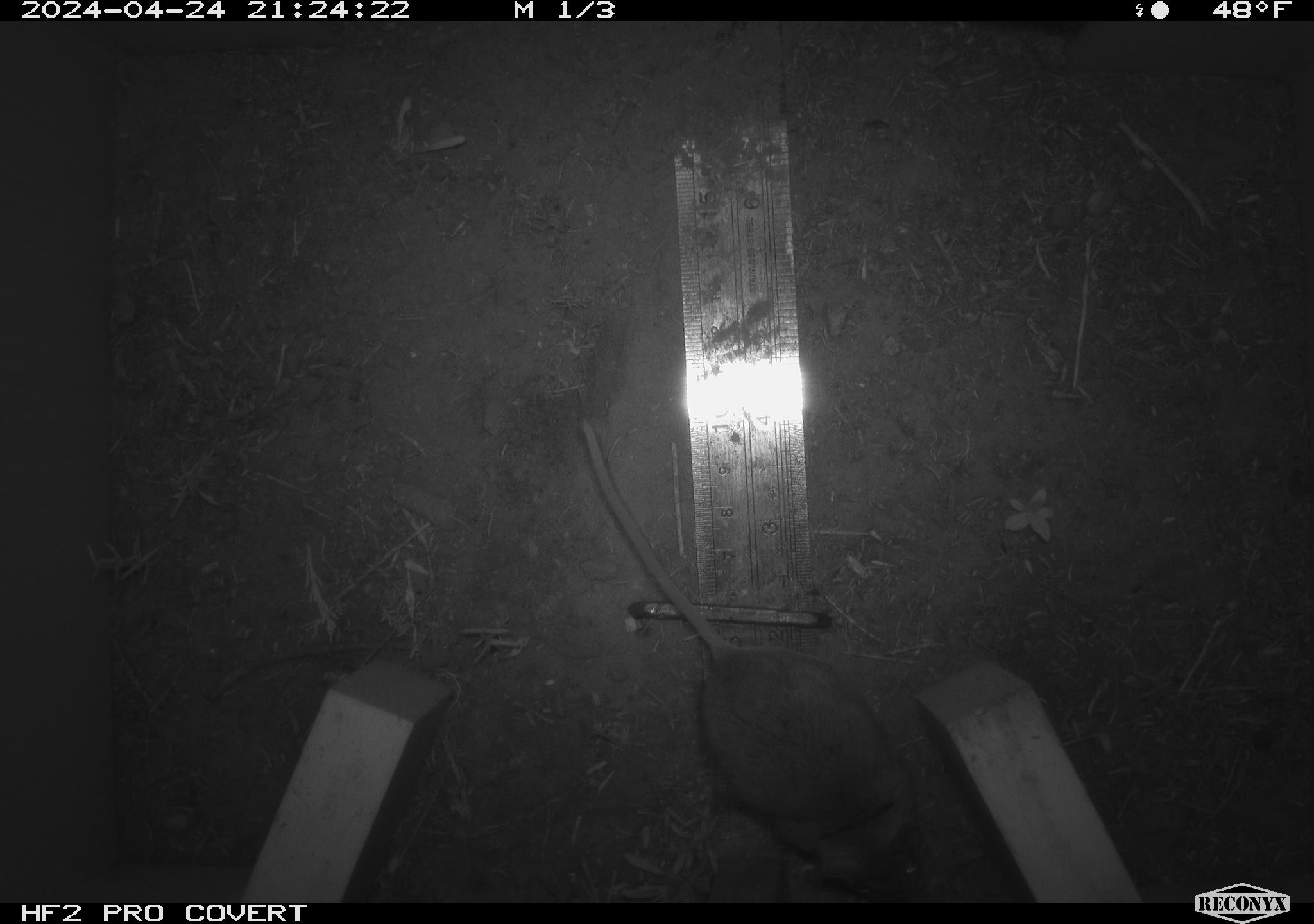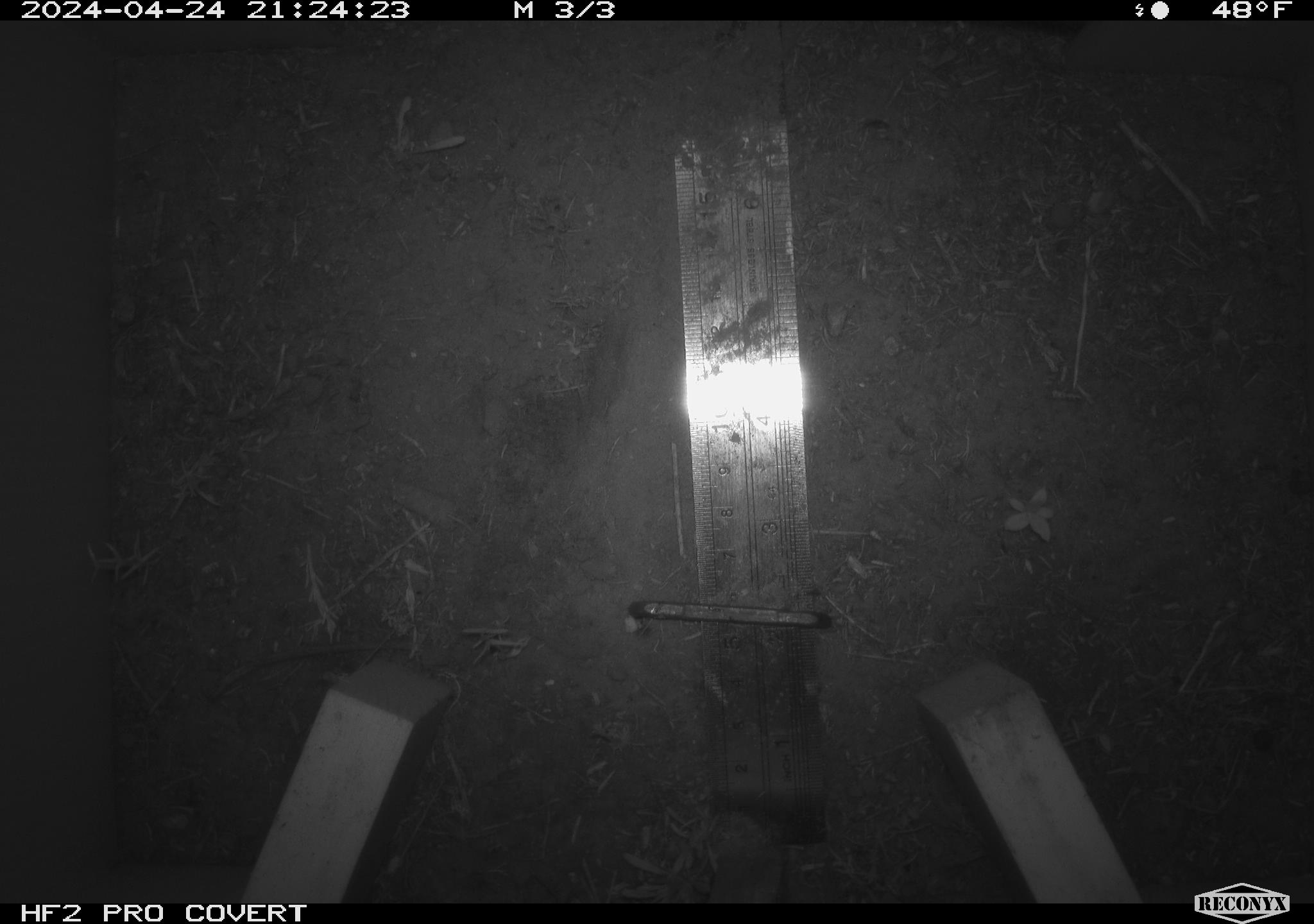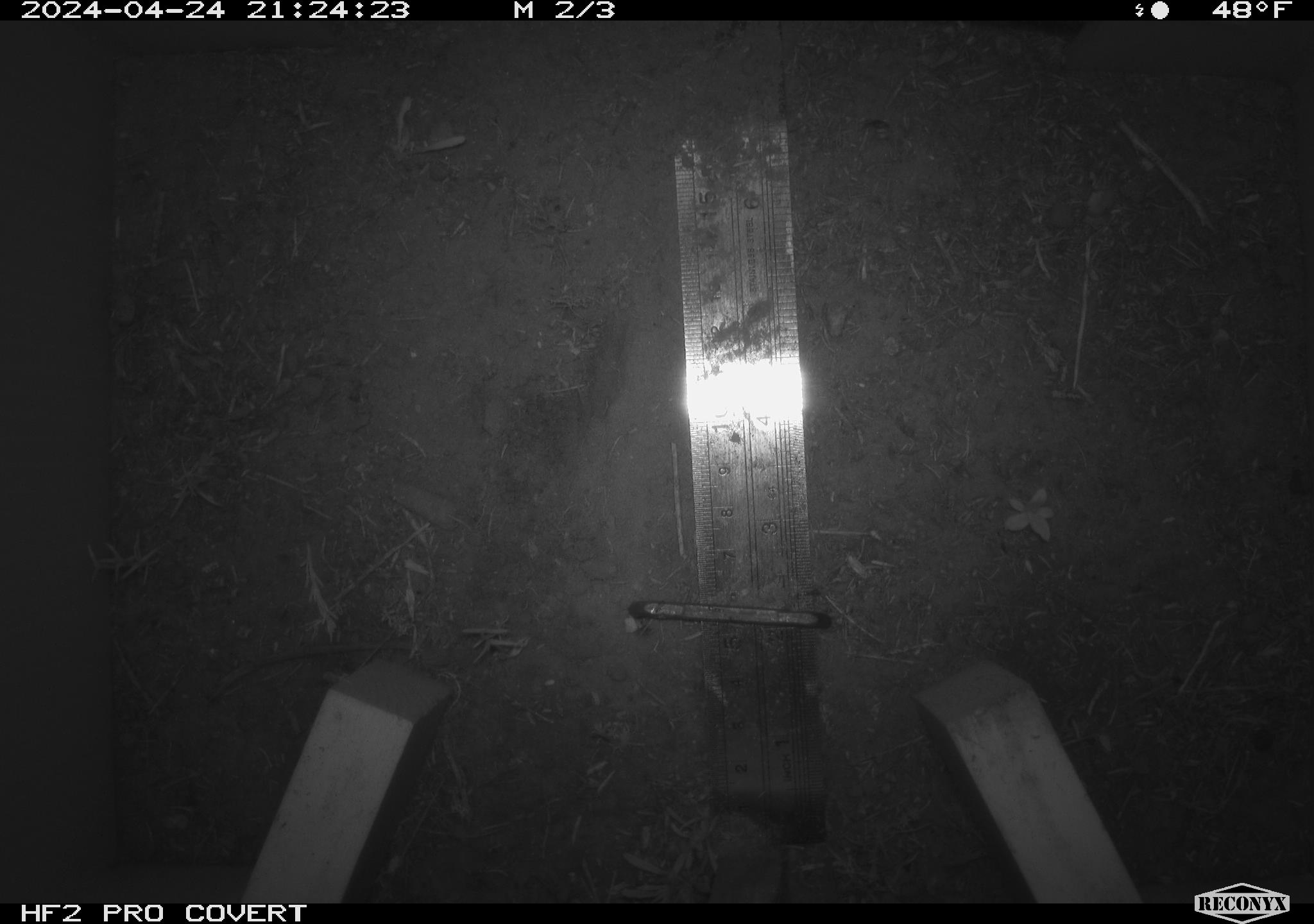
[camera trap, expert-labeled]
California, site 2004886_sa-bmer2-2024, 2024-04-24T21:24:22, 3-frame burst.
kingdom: Animalia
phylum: Chordata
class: Mammalia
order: Rodentia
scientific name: Rodentia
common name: mouse species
Mouse species (Rodentia).